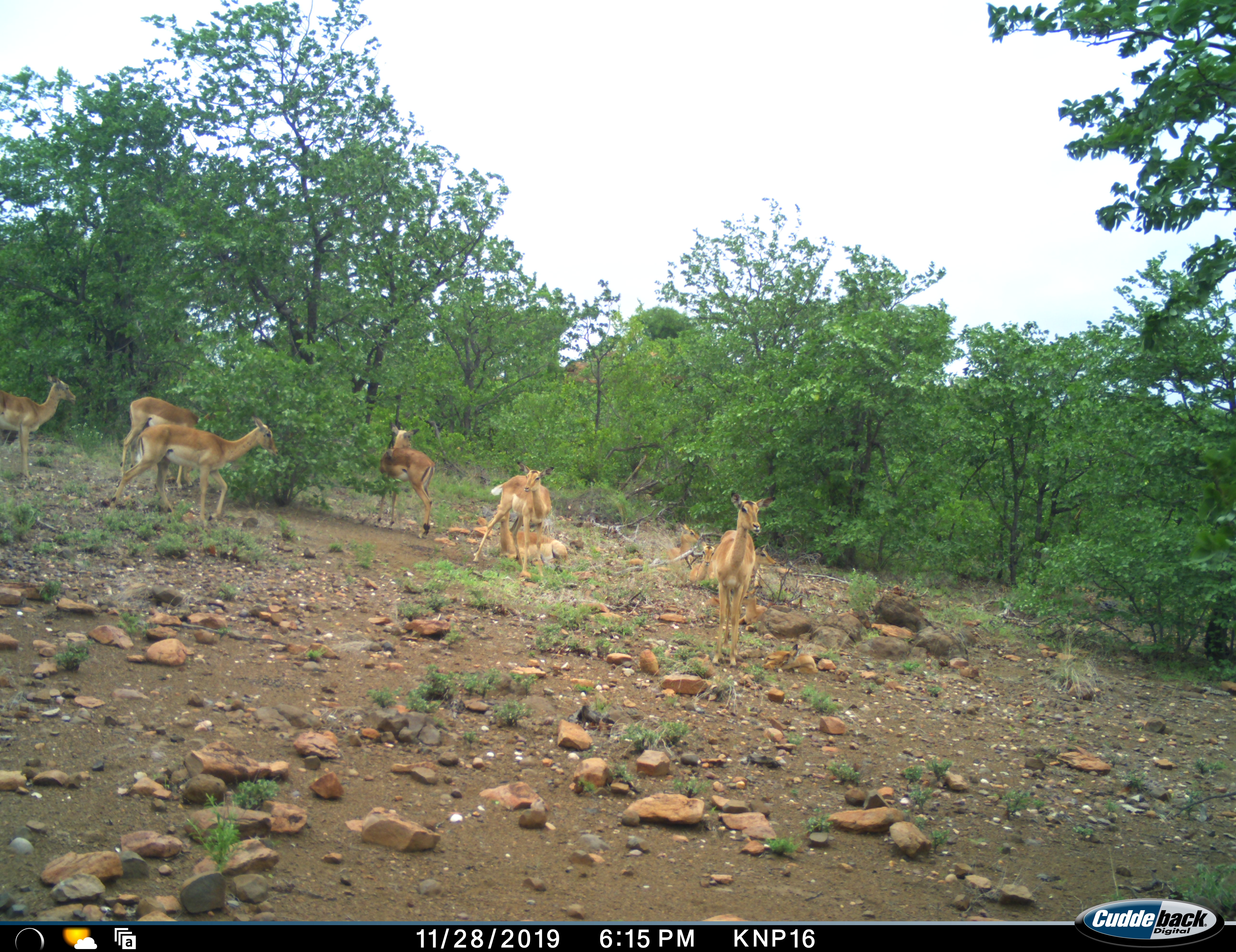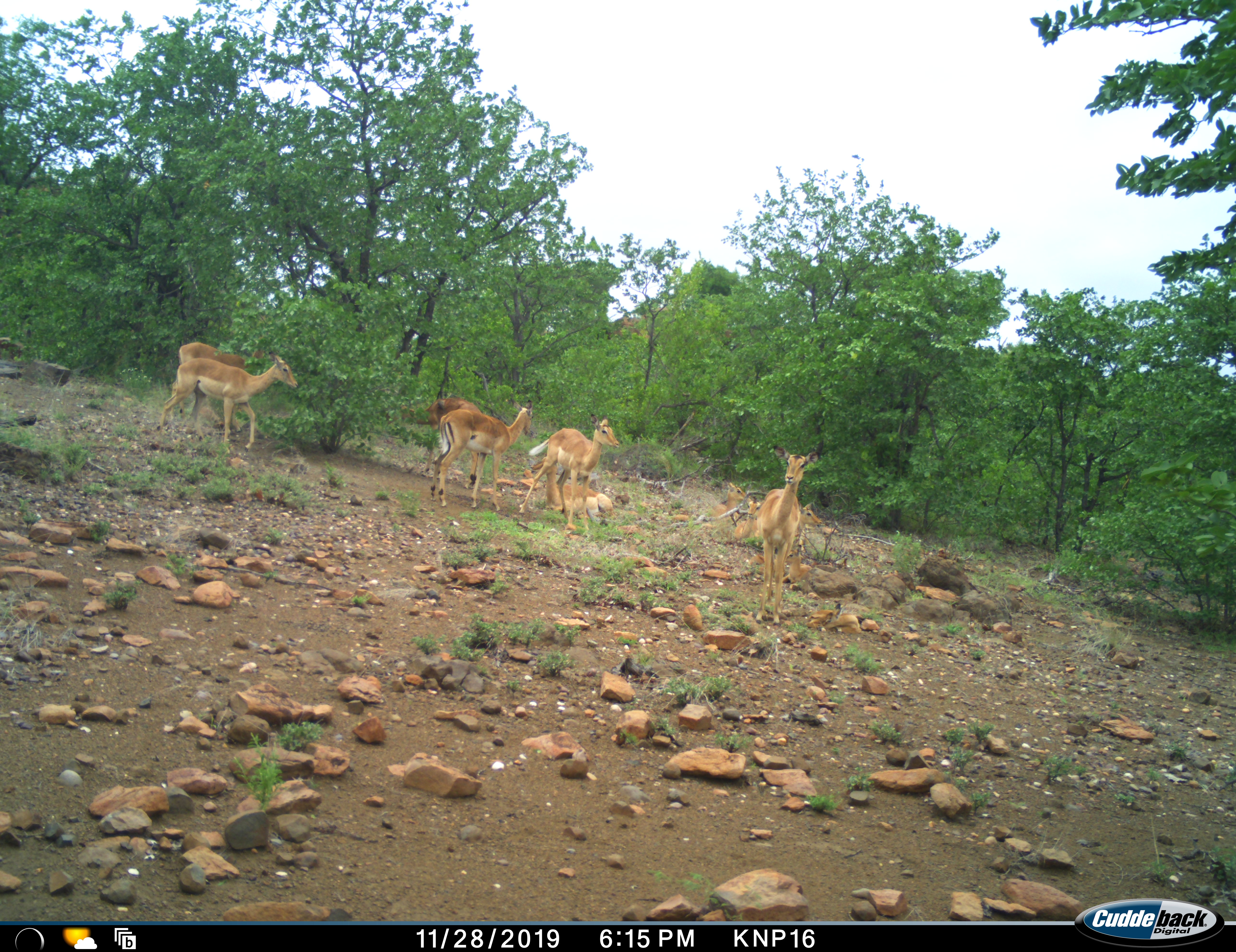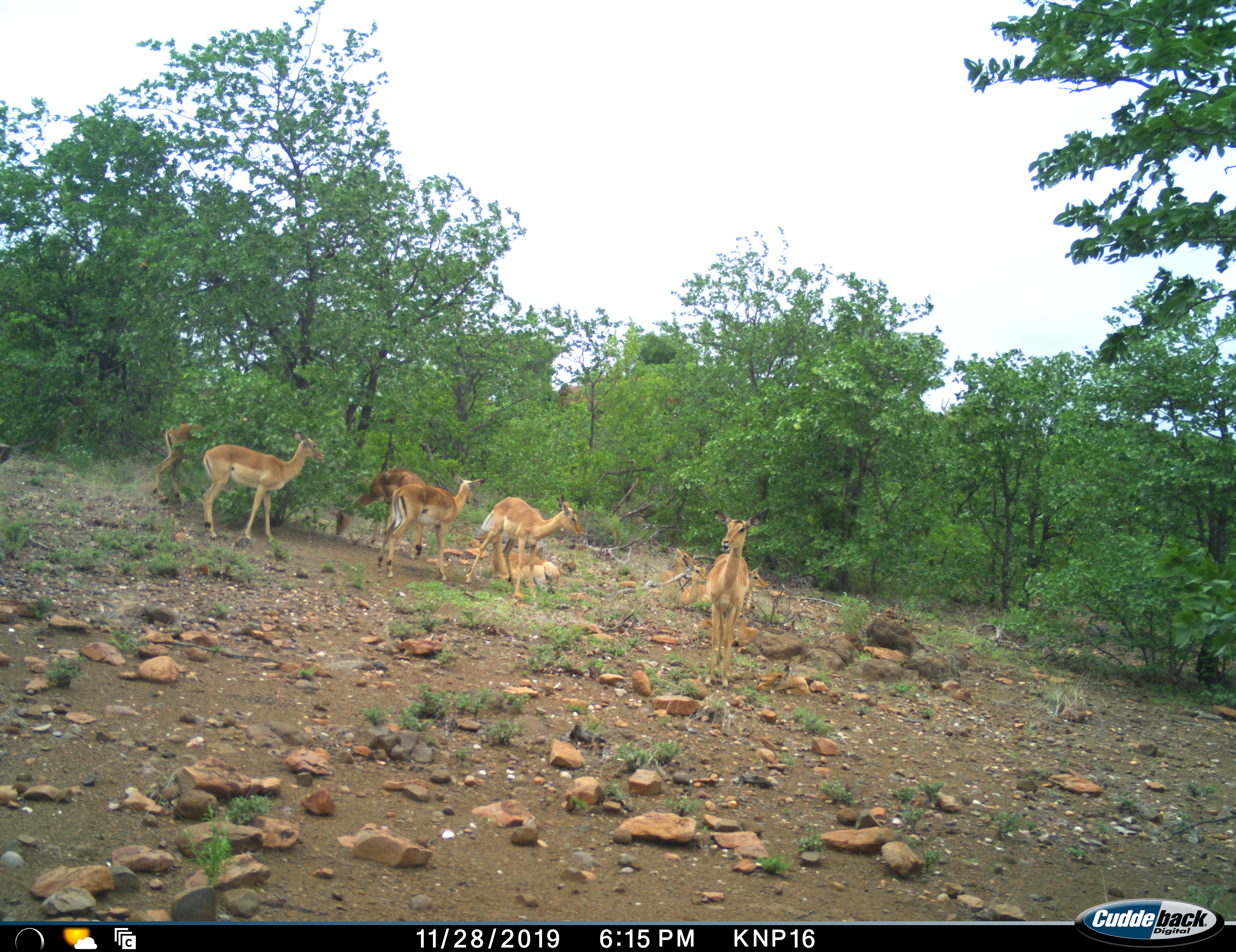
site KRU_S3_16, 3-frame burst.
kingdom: Animalia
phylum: Chordata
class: Mammalia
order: Artiodactyla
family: Bovidae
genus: Aepyceros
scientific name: Aepyceros melampus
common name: impala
Impala (Aepyceros melampus), count 10. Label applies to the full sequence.